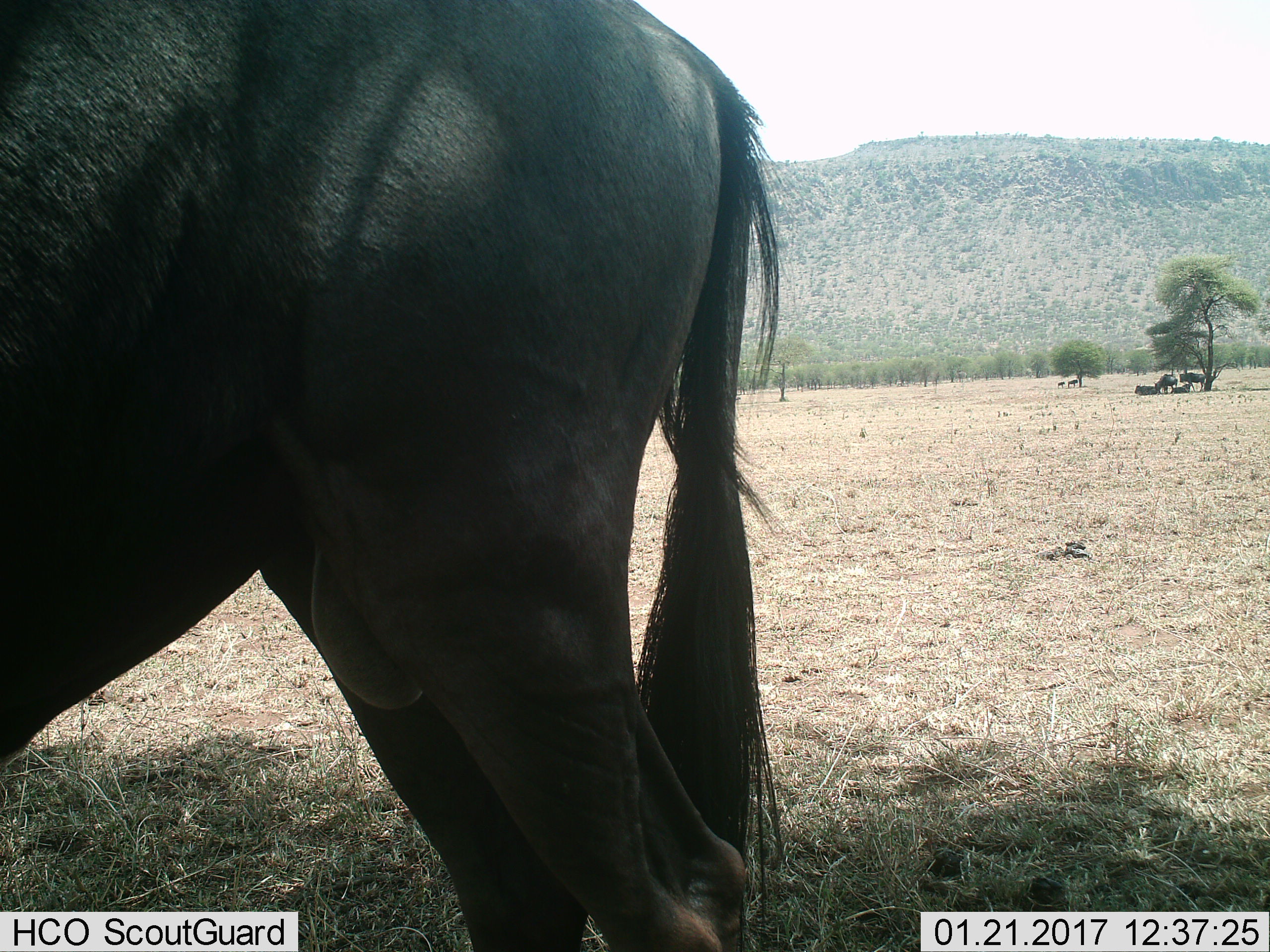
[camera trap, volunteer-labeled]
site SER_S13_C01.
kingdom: Animalia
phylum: Chordata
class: Mammalia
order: Artiodactyla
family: Bovidae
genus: Connochaetes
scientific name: Connochaetes taurinus taurinus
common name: blue wildebeest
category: wildebeestblue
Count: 7.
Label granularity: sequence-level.